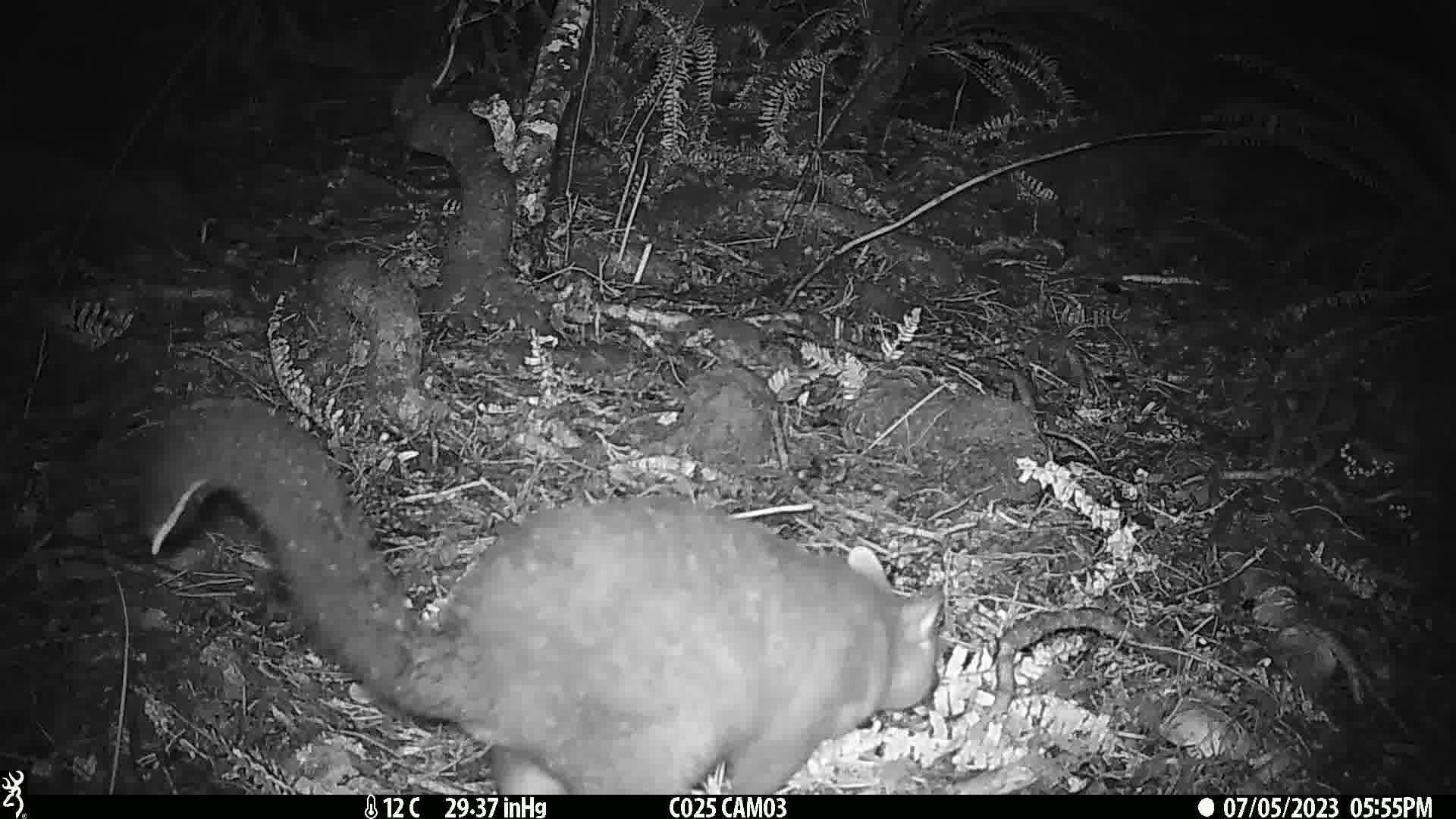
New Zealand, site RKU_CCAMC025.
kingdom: Animalia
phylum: Chordata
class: Mammalia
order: Diprotodontia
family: Phalangeridae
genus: Trichosurus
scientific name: Trichosurus vulpecula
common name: common brushtail possum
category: possum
Possum (common brushtail possum) (Trichosurus vulpecula).